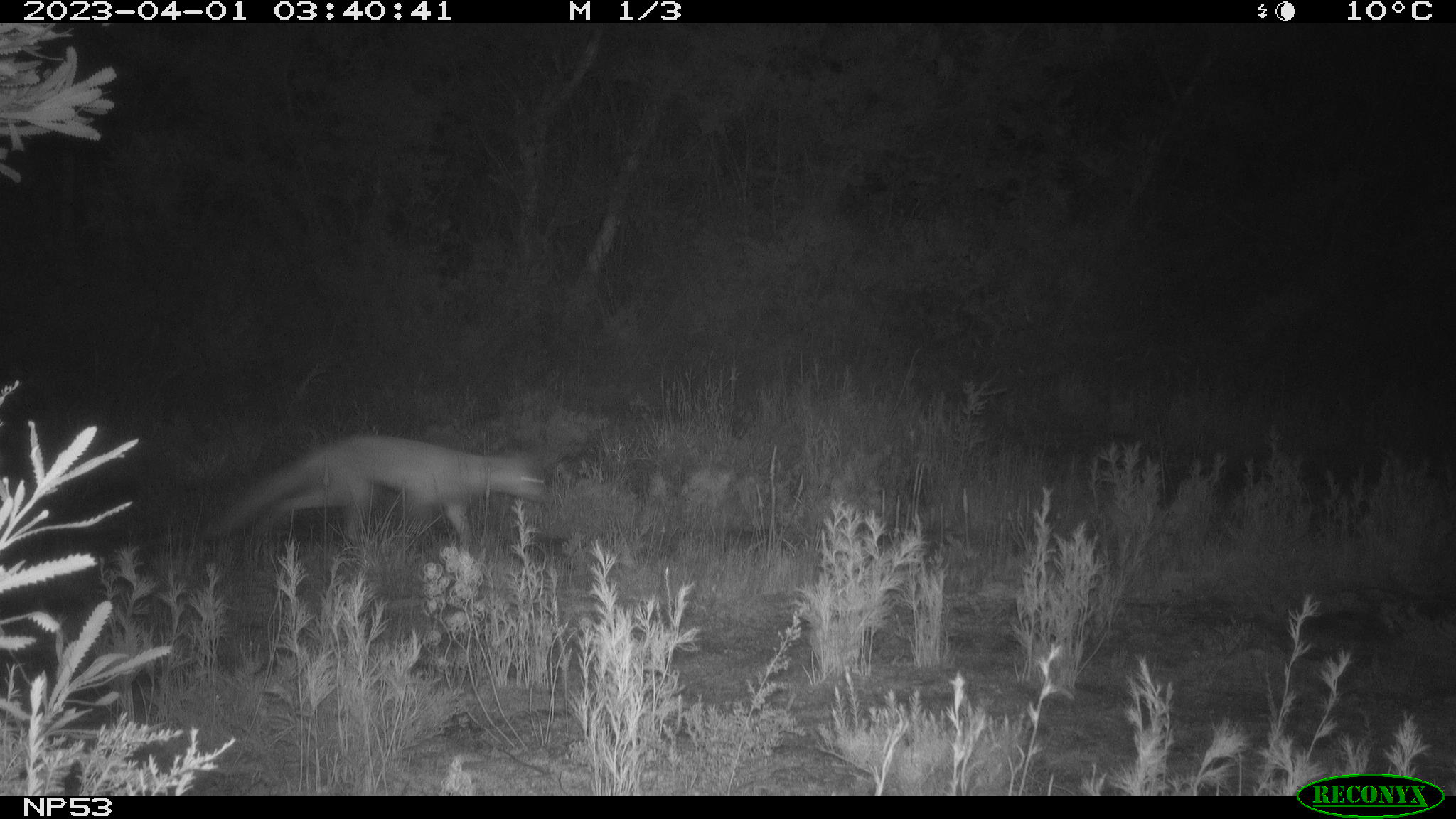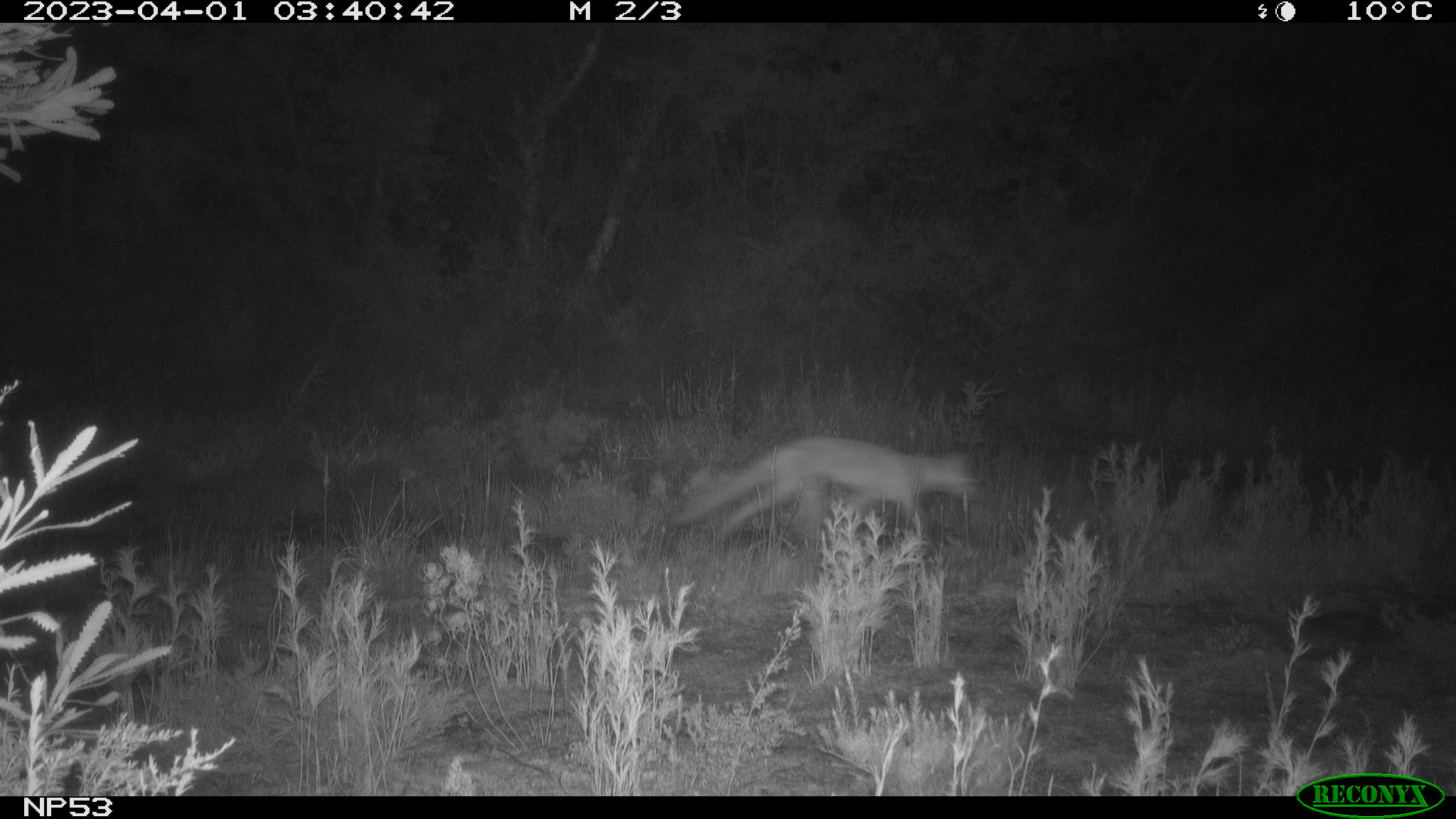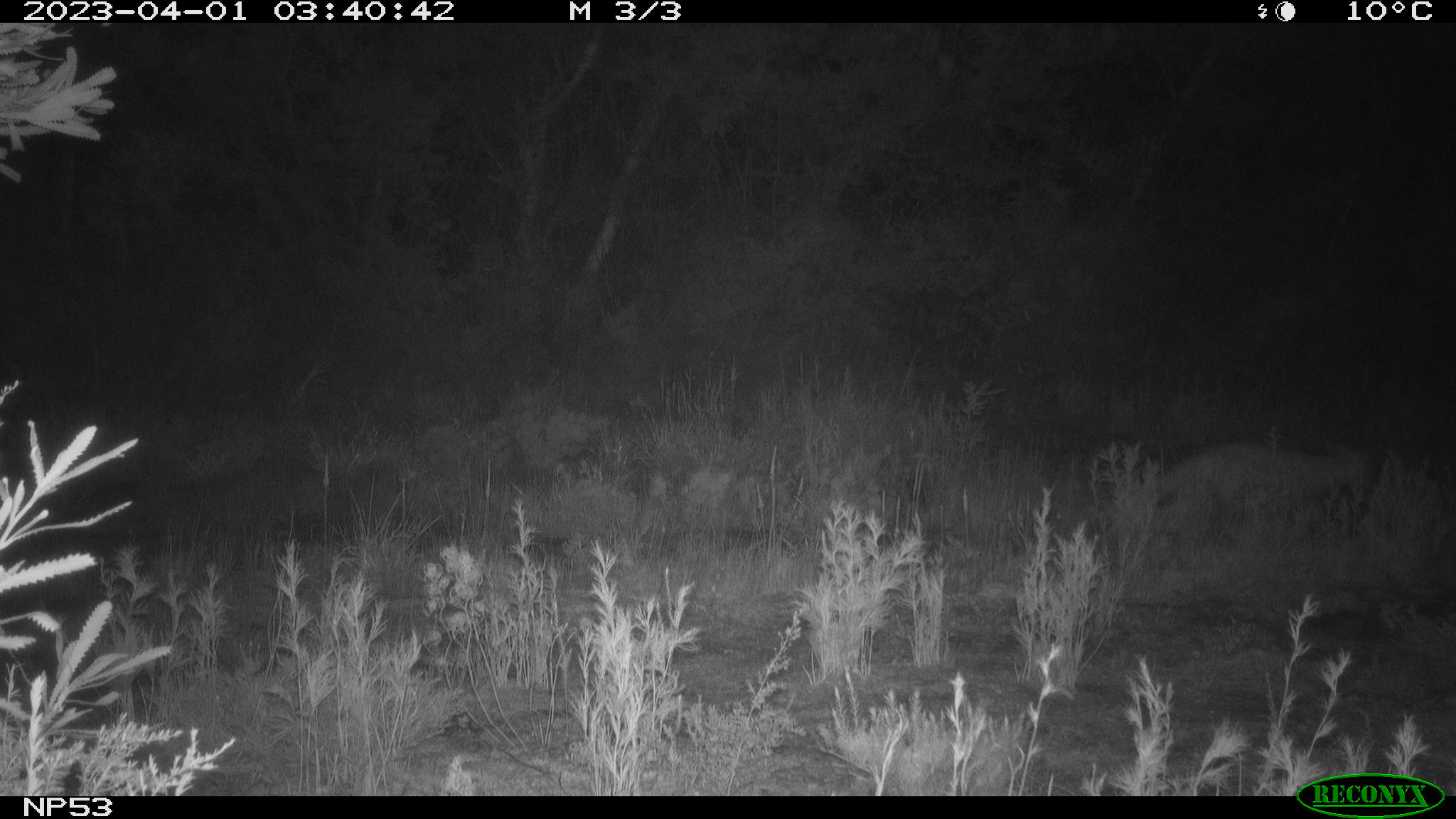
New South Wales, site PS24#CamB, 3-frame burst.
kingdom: Animalia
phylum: Chordata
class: Mammalia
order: Carnivora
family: Canidae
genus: Vulpes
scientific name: Vulpes vulpes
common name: red fox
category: fox